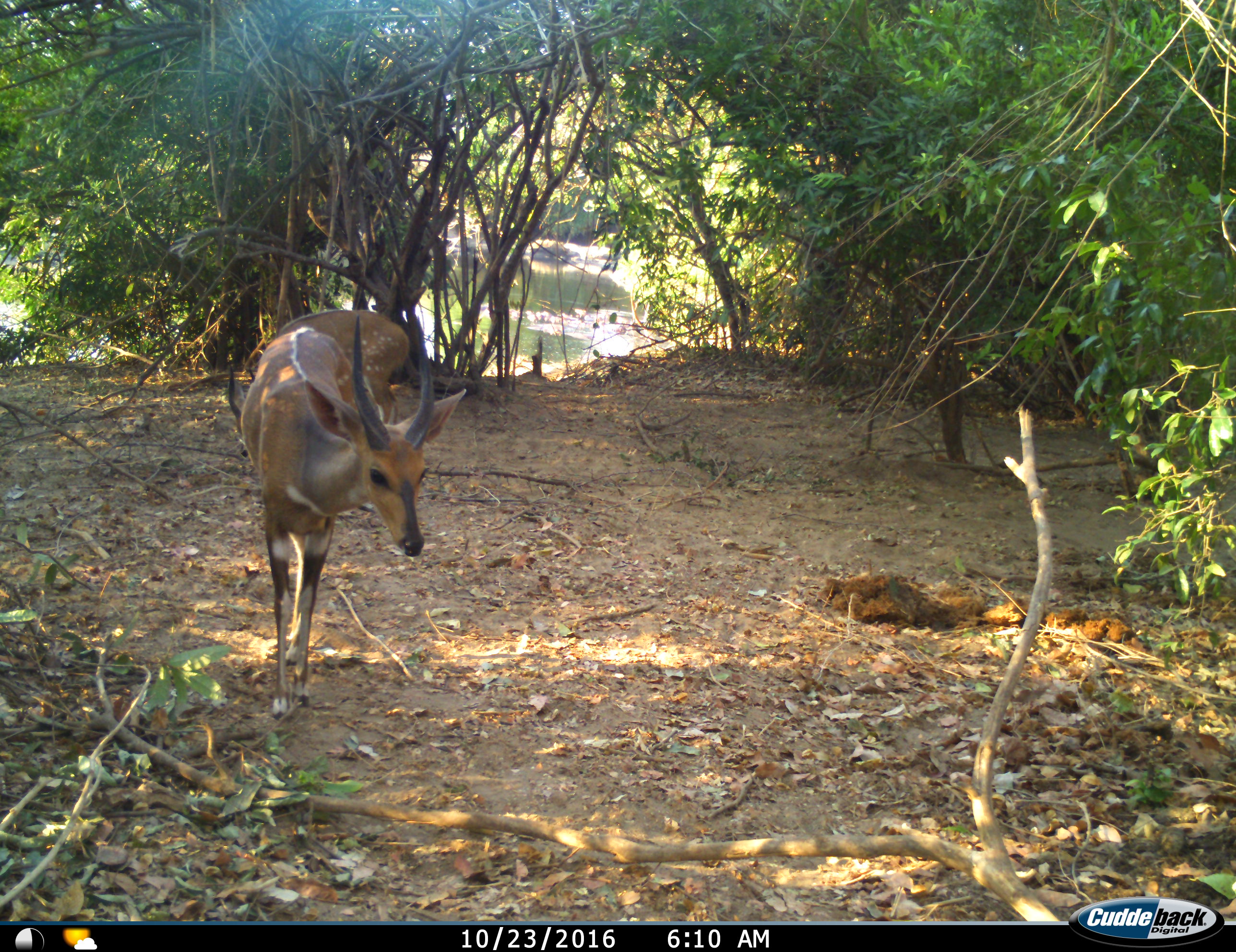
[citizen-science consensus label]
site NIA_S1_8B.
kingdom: Animalia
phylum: Chordata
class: Mammalia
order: Artiodactyla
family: Bovidae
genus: Tragelaphus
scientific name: Tragelaphus scriptus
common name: bushbuck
Bushbuck (Tragelaphus scriptus), count 2. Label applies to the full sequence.